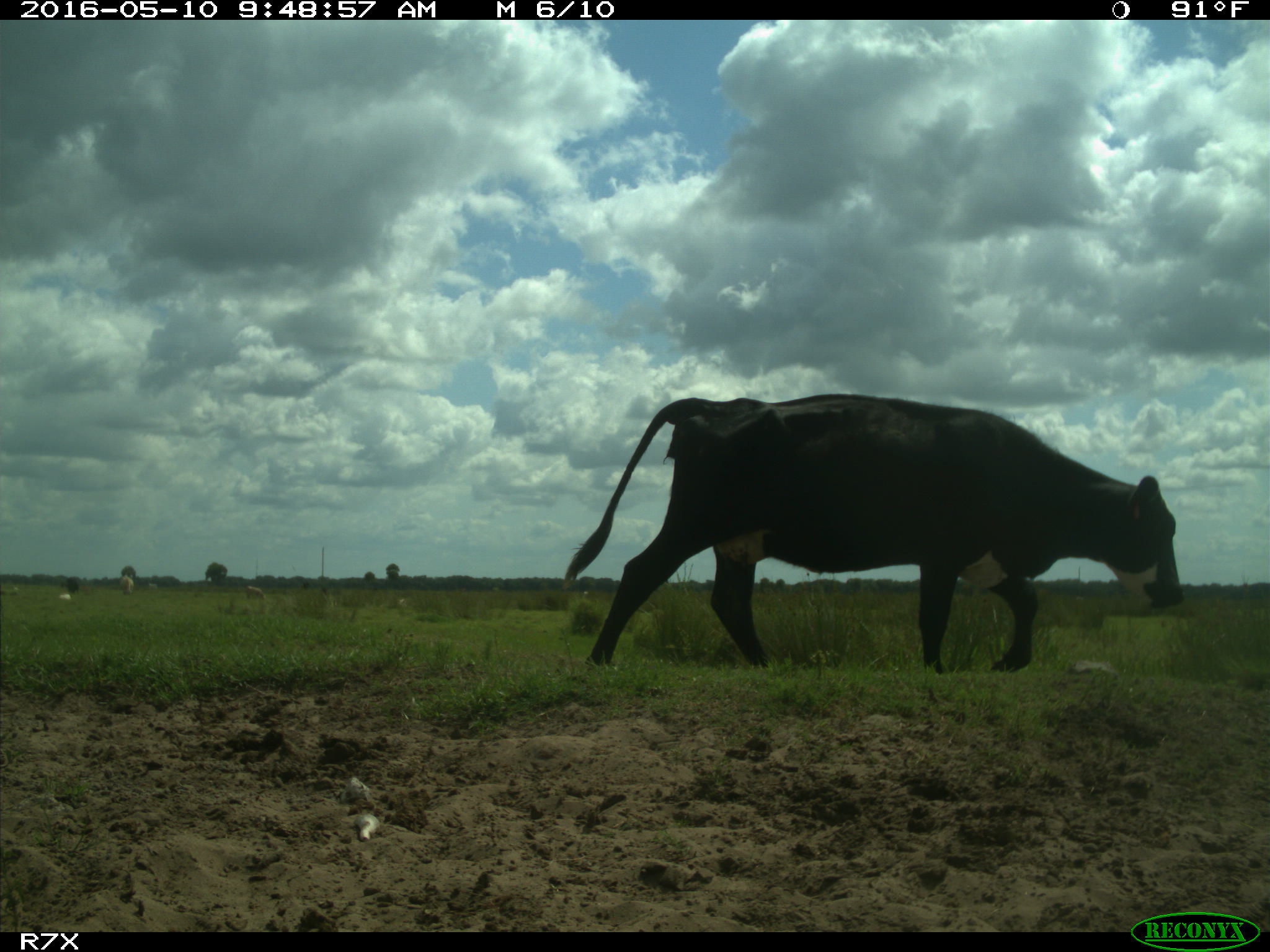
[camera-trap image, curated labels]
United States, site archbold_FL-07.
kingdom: Animalia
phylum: Chordata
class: Mammalia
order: Artiodactyla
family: Bovidae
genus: Bos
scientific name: Bos taurus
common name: domestic cow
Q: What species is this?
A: Bos taurus (domestic cow).